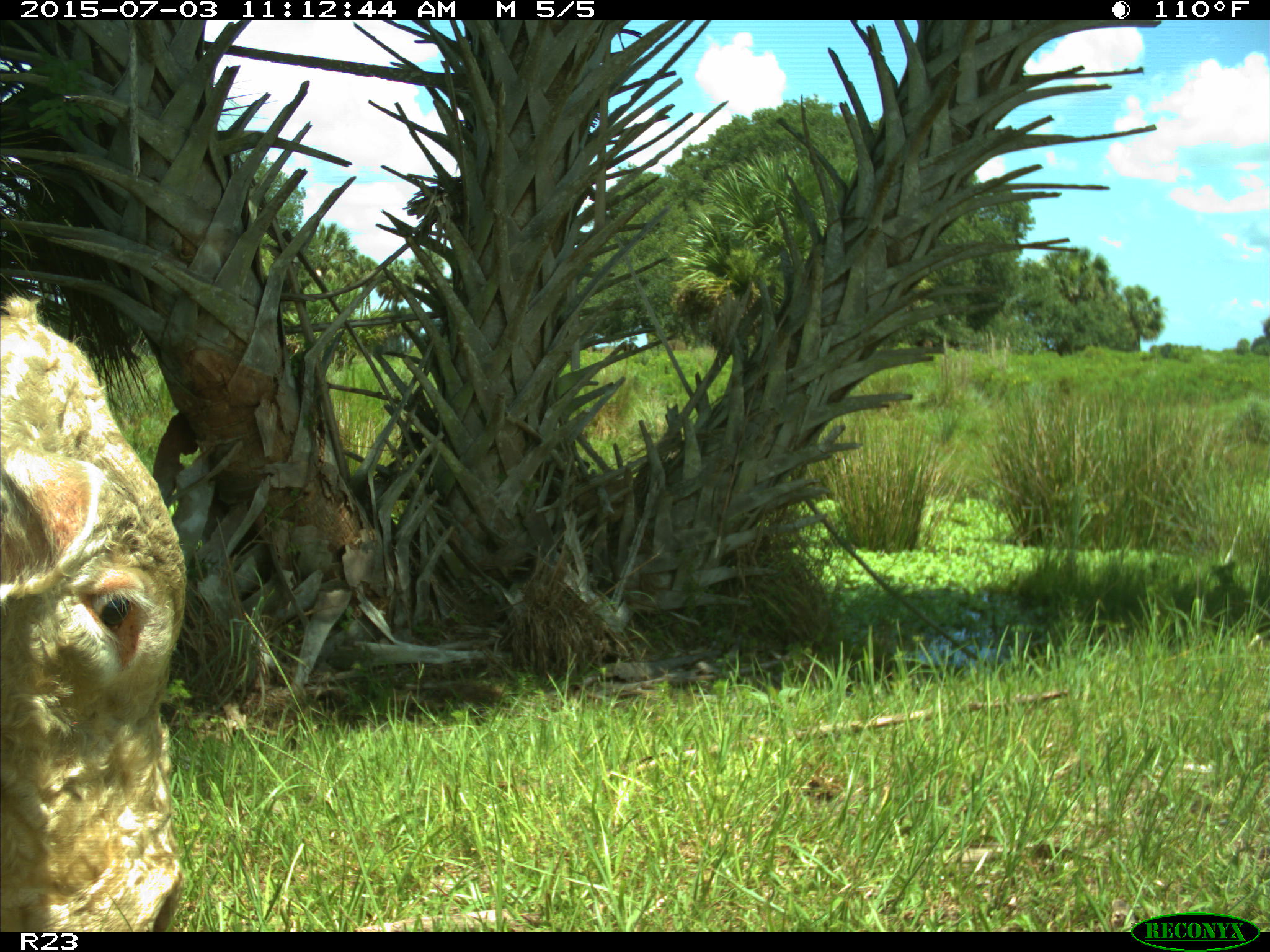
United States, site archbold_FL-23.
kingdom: Animalia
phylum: Chordata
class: Mammalia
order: Artiodactyla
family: Bovidae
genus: Bos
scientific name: Bos taurus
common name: domestic cow